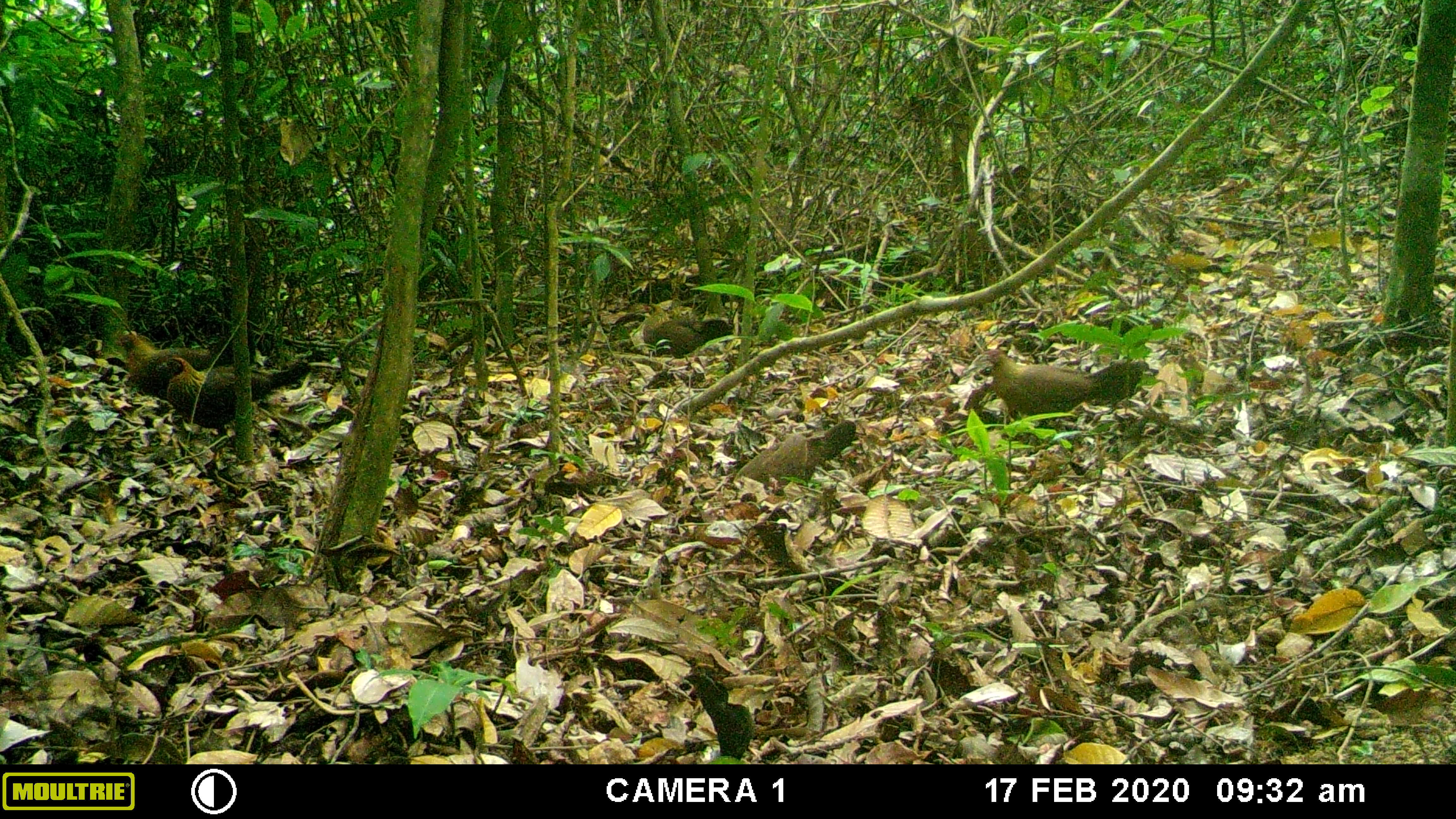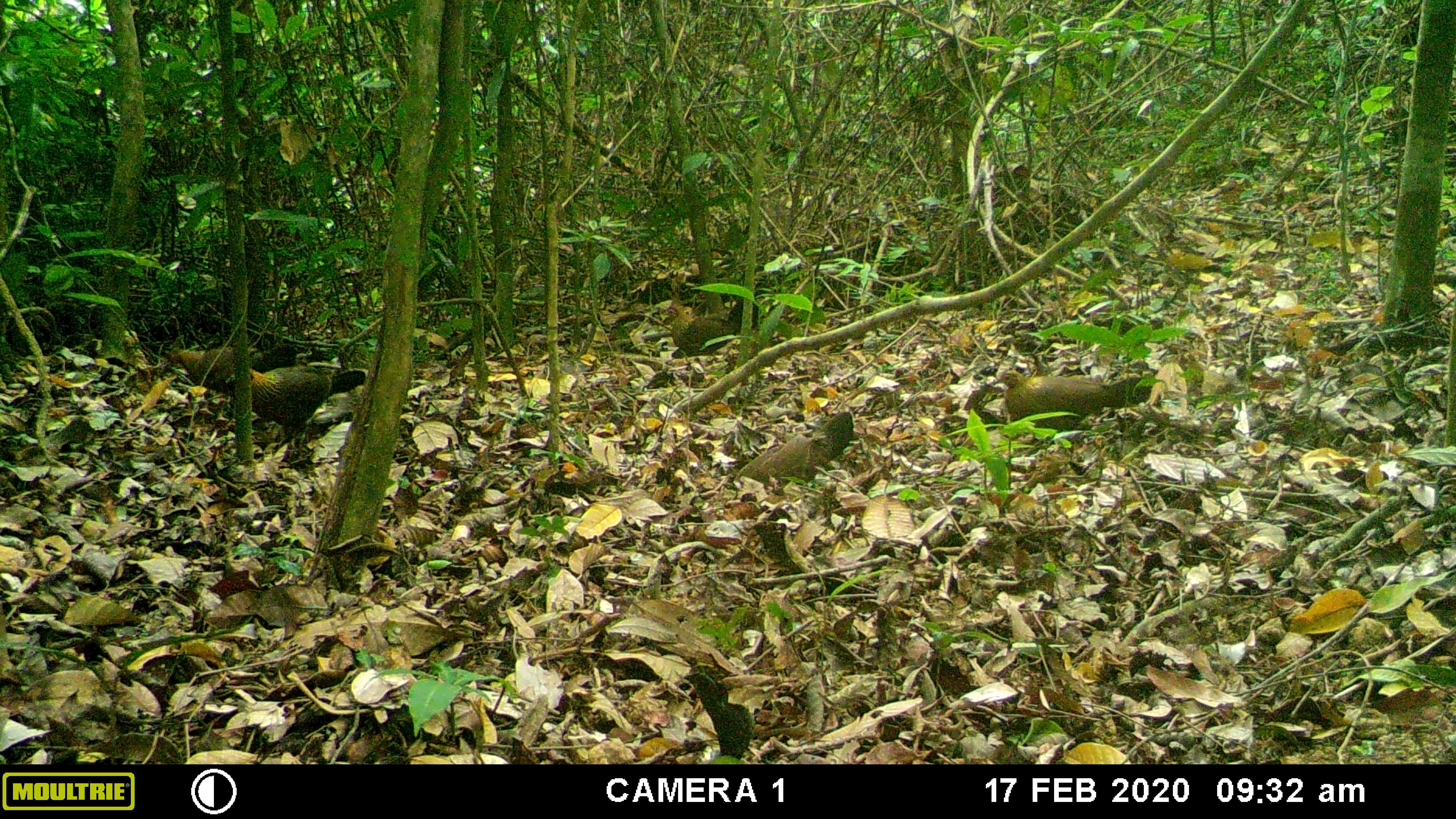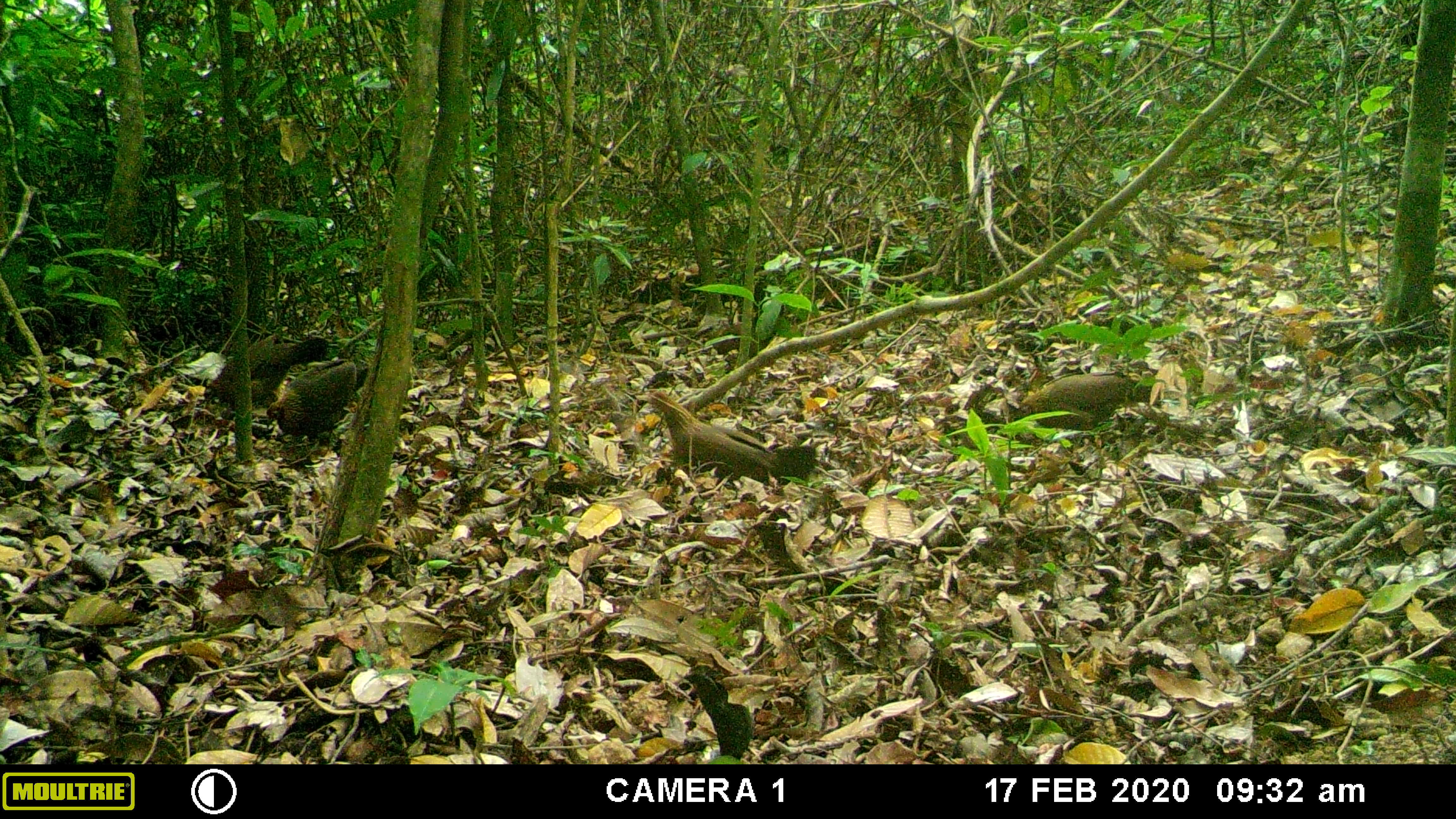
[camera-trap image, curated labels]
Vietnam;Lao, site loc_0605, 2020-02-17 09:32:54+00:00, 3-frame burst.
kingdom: Animalia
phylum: Chordata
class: Aves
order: Galliformes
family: Phasianidae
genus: Gallus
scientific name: Gallus gallus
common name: red junglefowl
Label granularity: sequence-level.